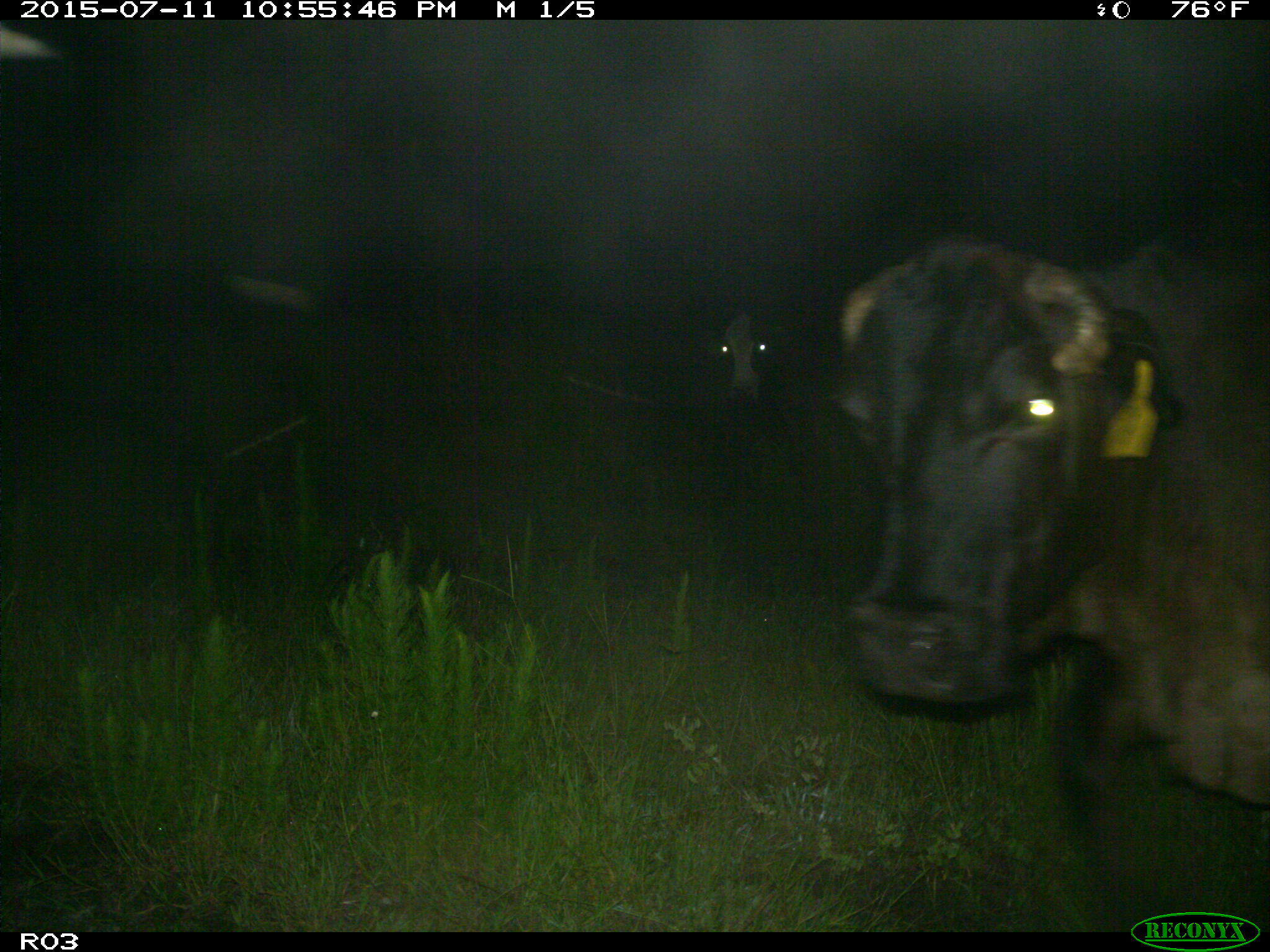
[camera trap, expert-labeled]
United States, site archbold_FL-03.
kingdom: Animalia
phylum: Chordata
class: Mammalia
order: Artiodactyla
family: Bovidae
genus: Bos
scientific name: Bos taurus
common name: domestic cow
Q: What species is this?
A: Bos taurus (domestic cow).